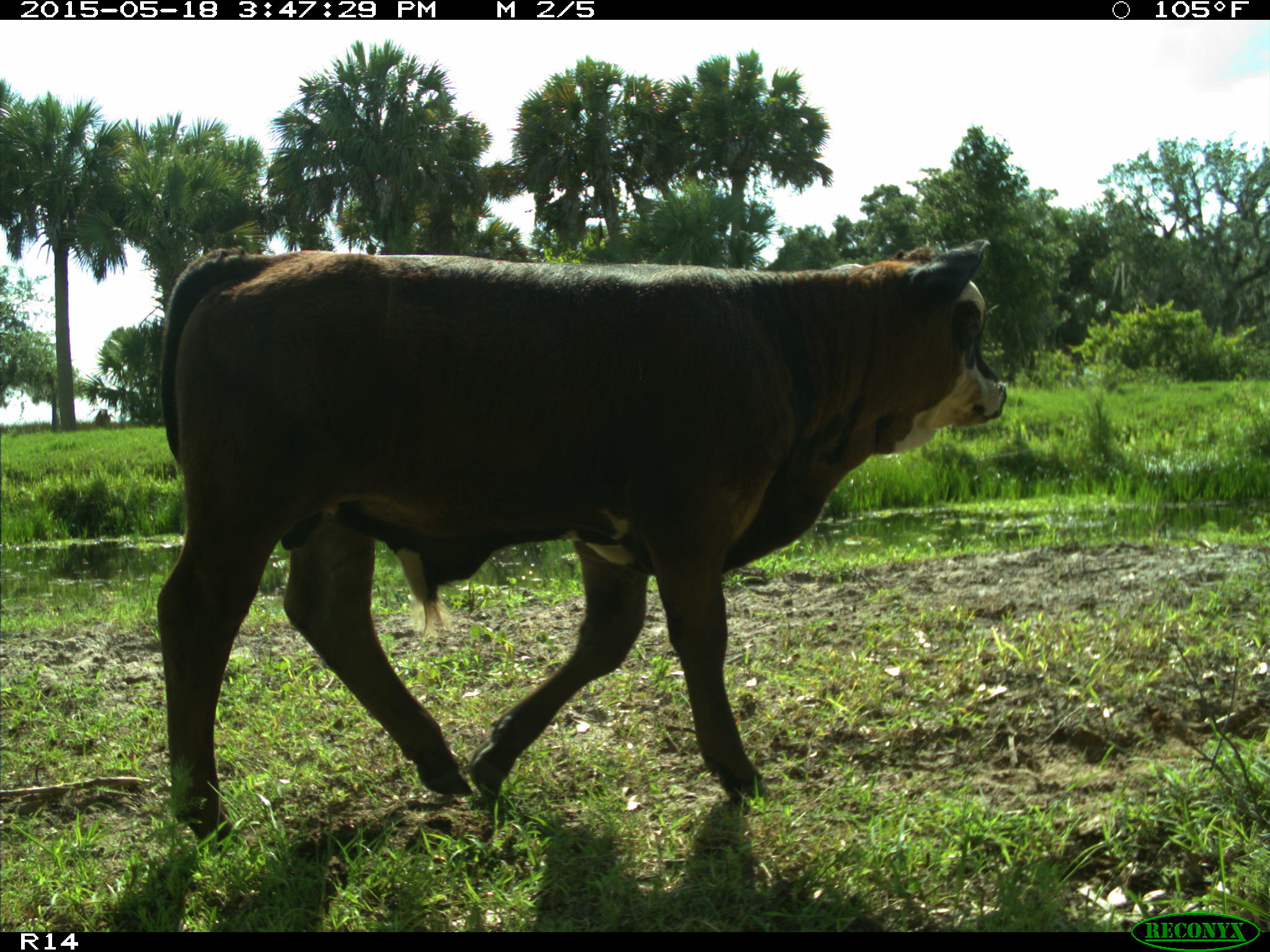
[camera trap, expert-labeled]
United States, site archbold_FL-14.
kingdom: Animalia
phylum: Chordata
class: Mammalia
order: Artiodactyla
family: Bovidae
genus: Bos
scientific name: Bos taurus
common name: domestic cow